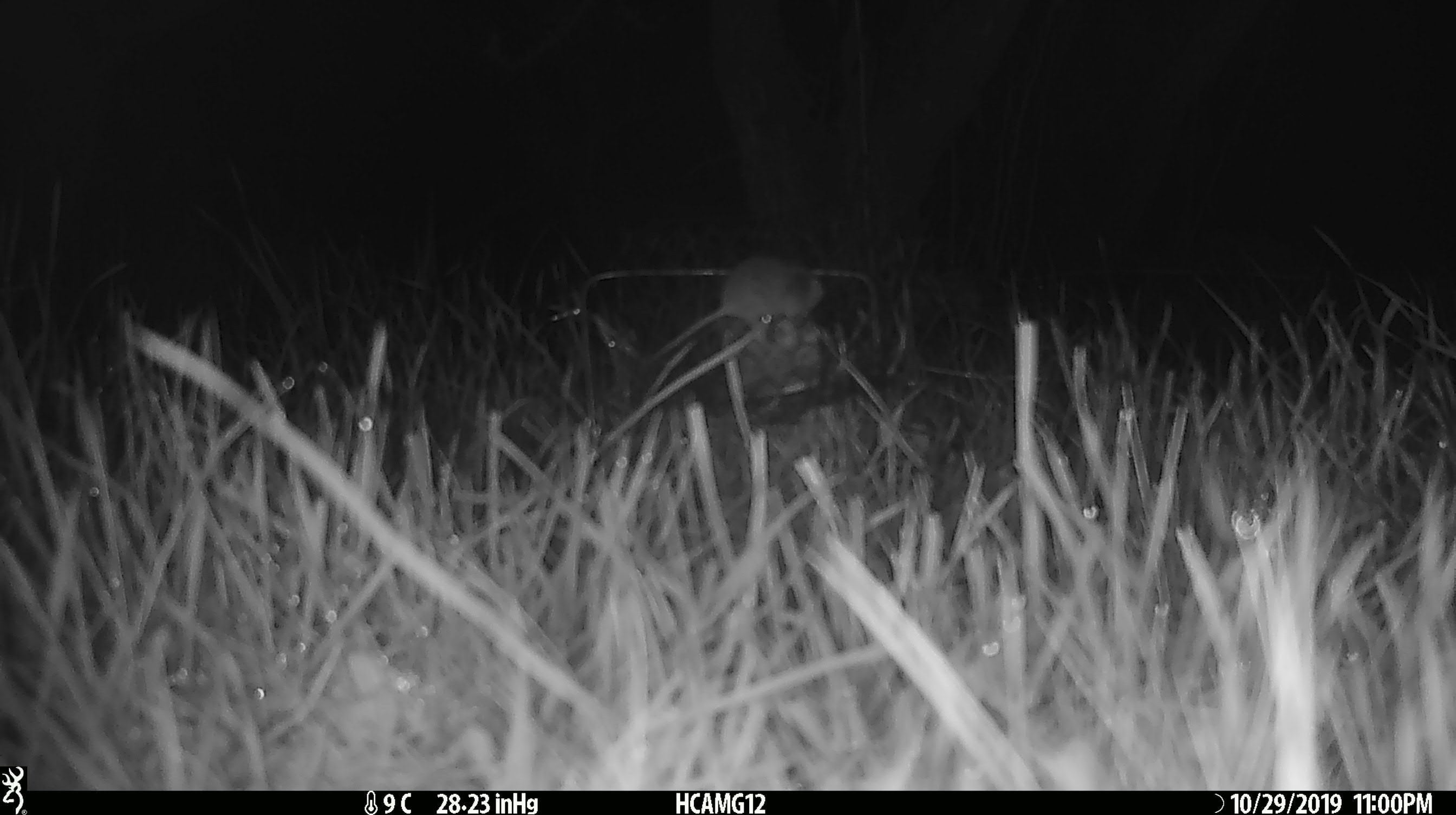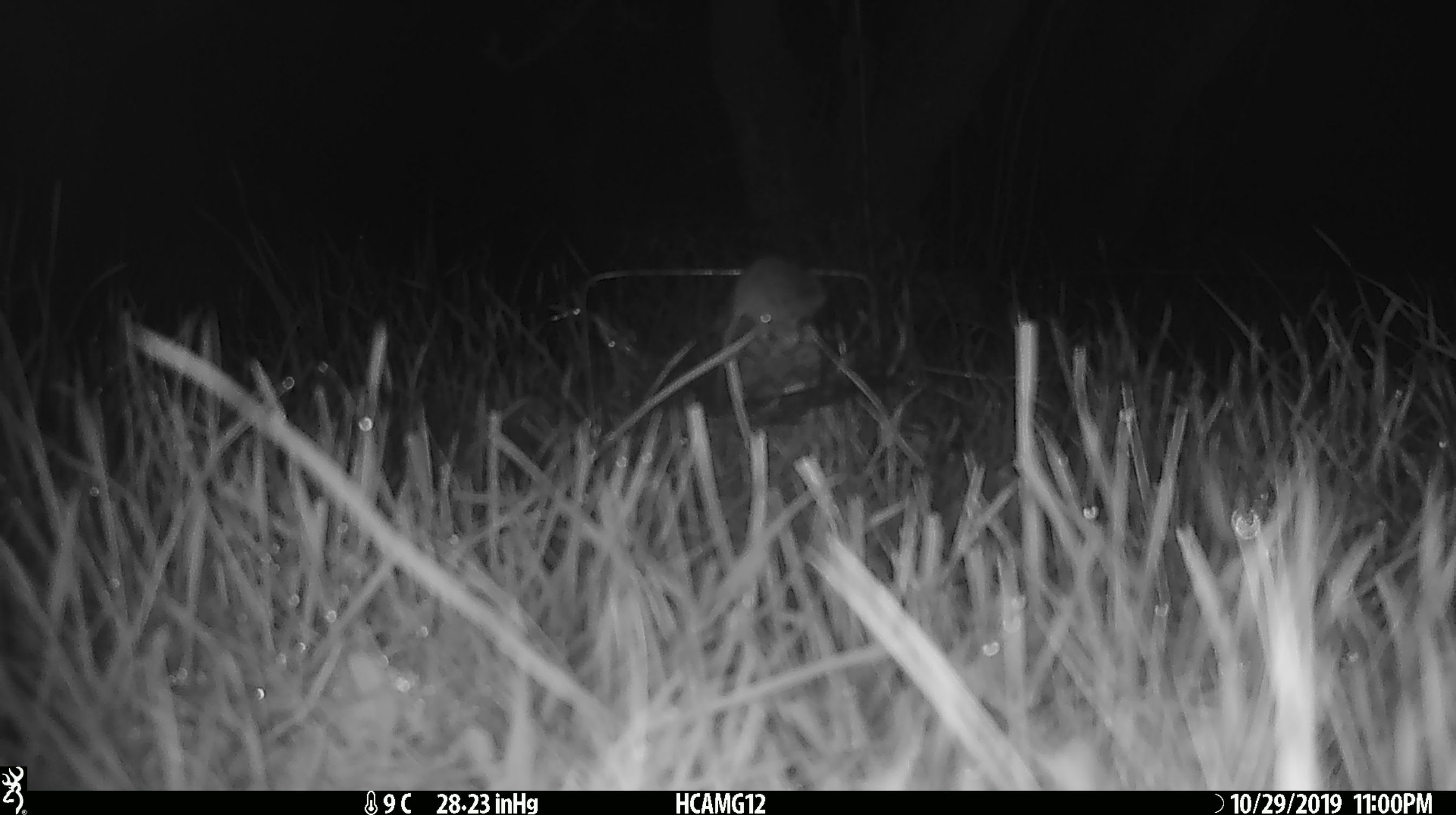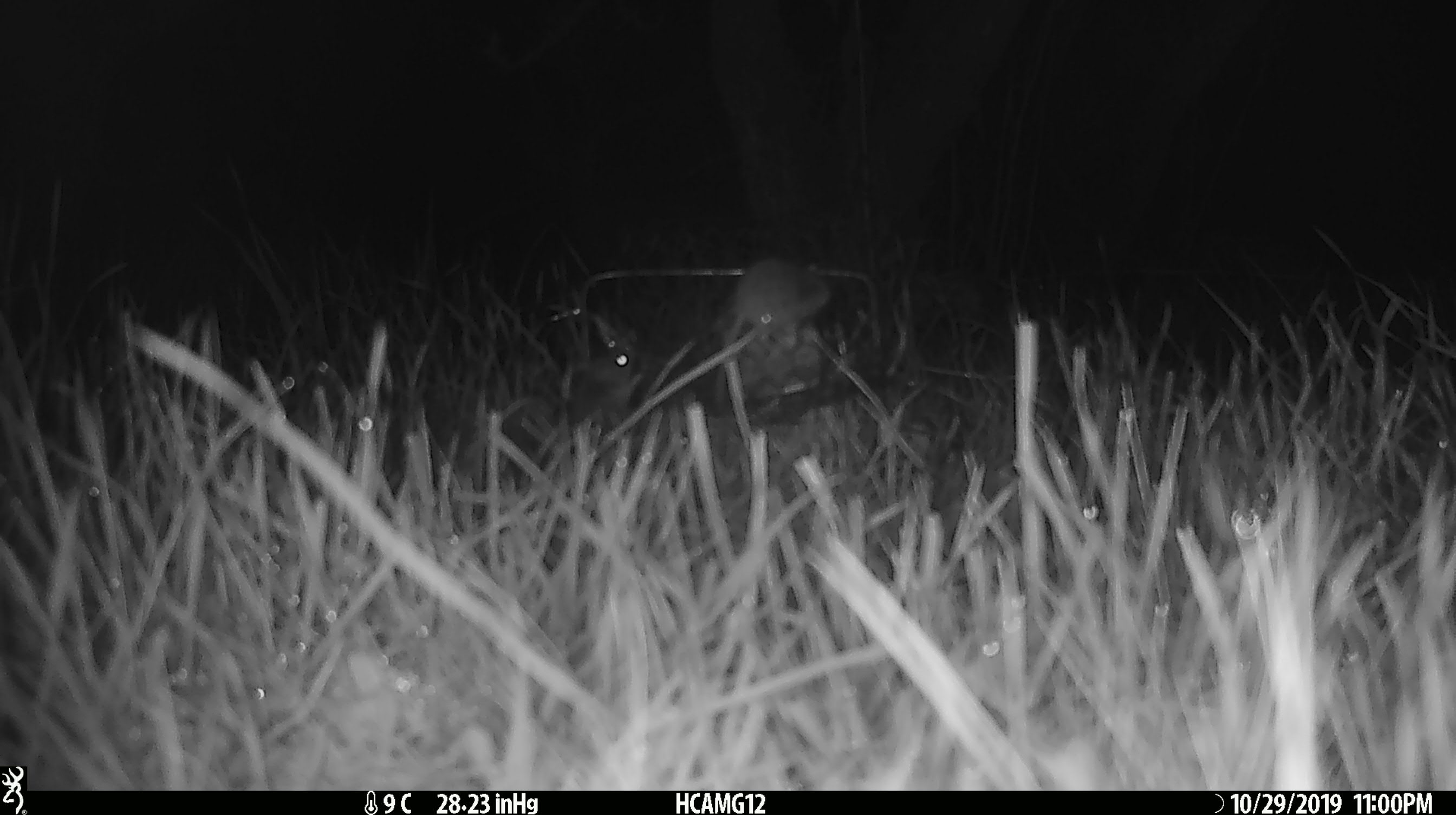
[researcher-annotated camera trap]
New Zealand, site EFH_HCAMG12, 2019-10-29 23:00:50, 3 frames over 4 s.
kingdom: Animalia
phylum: Chordata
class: Mammalia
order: Rodentia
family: Muridae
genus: Mus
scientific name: Mus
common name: mouse